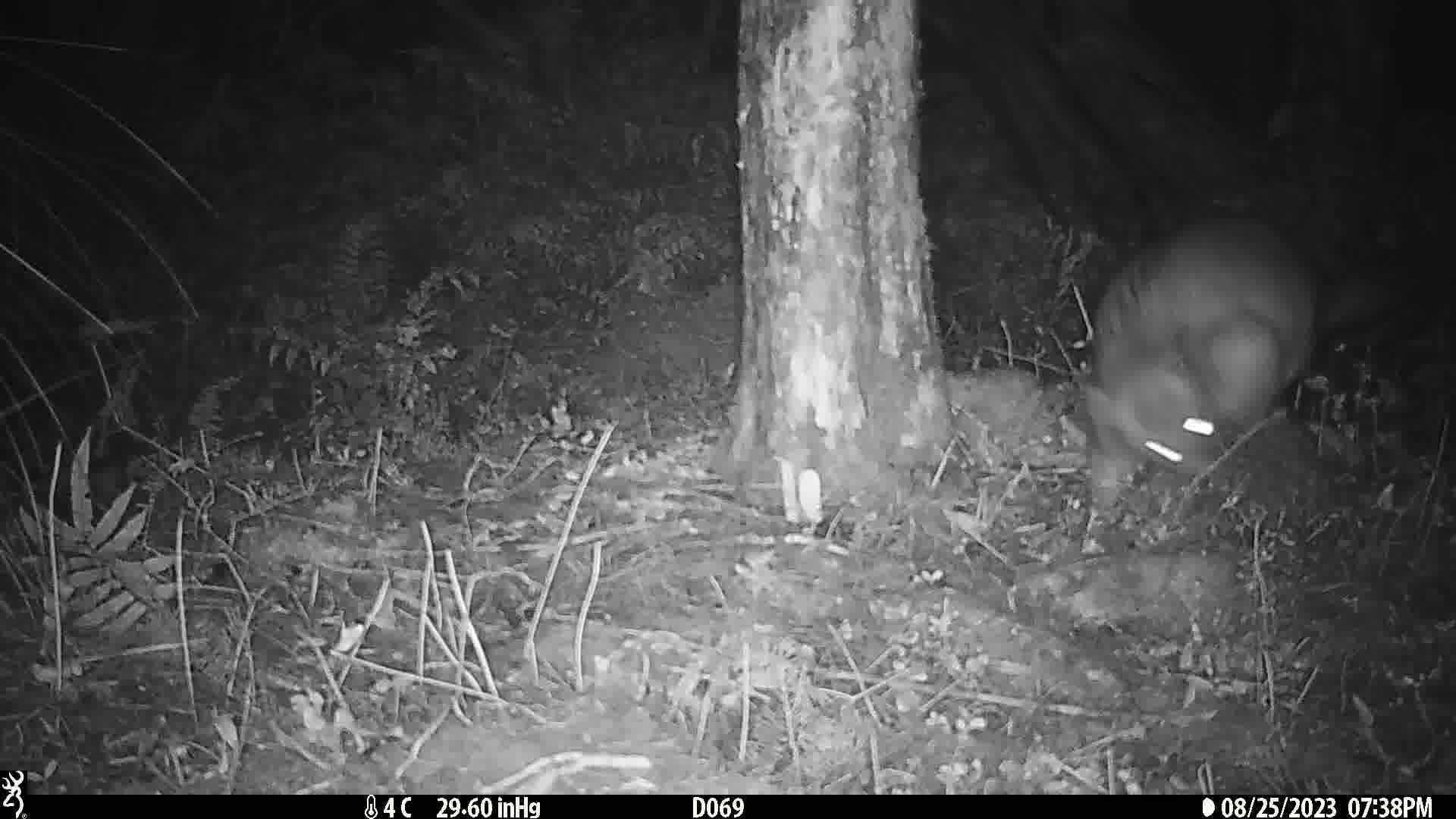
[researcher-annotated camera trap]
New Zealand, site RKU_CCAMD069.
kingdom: Animalia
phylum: Chordata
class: Mammalia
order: Diprotodontia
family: Phalangeridae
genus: Trichosurus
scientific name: Trichosurus vulpecula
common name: common brushtail possum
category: possum